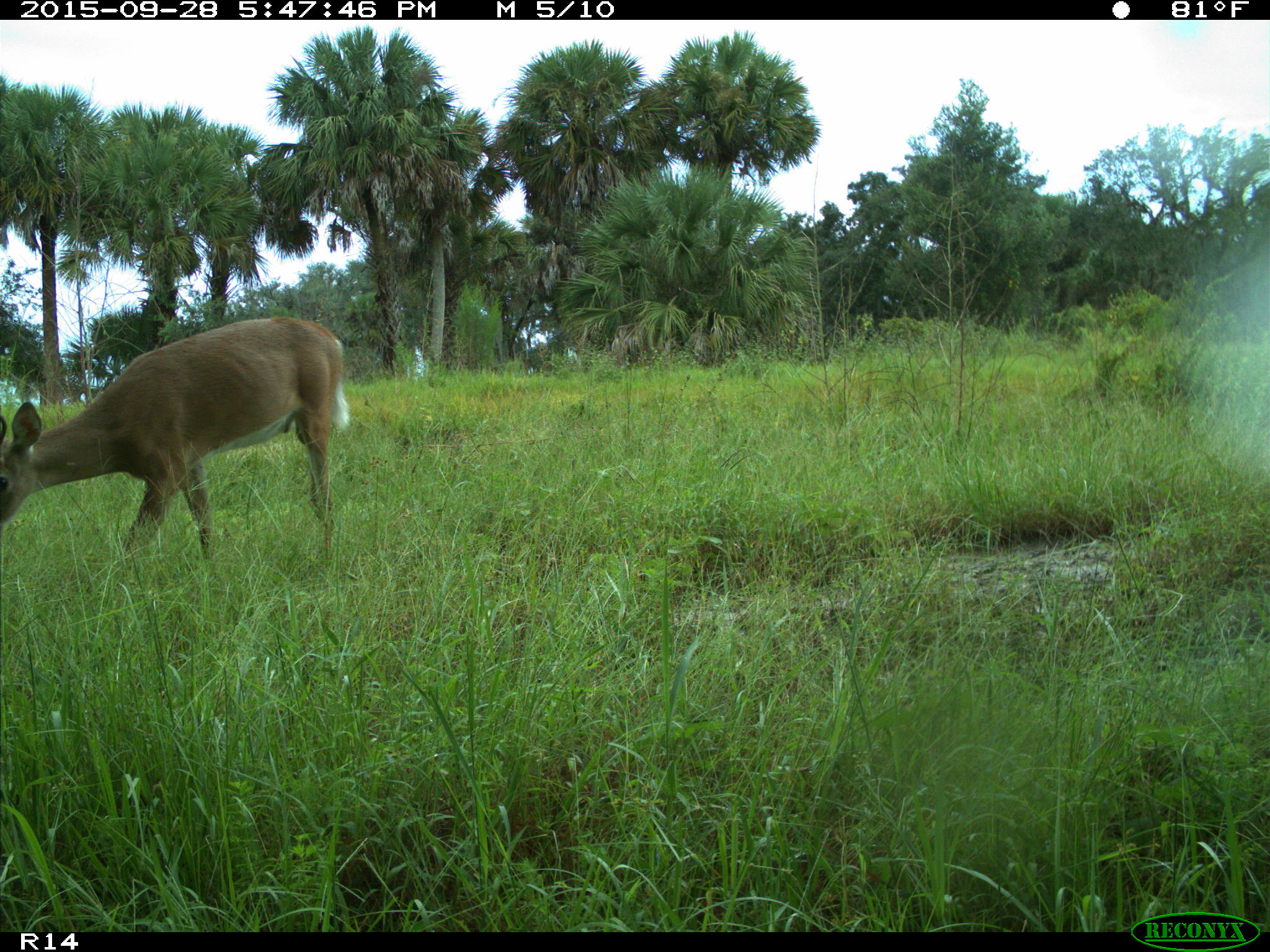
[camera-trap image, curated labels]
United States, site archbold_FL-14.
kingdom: Animalia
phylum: Chordata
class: Mammalia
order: Artiodactyla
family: Cervidae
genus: Odocoileus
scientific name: Odocoileus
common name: deer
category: unidentified deer